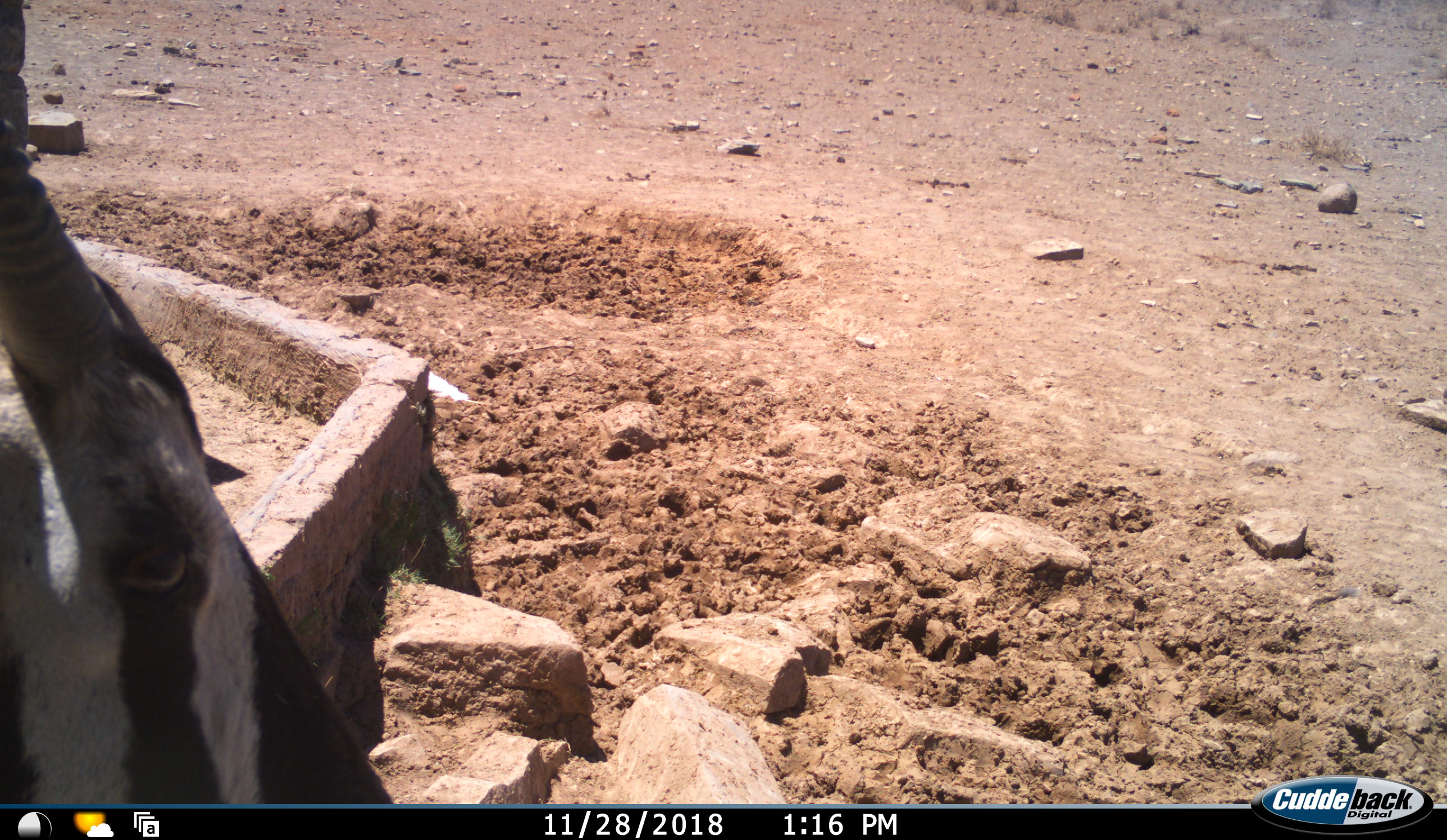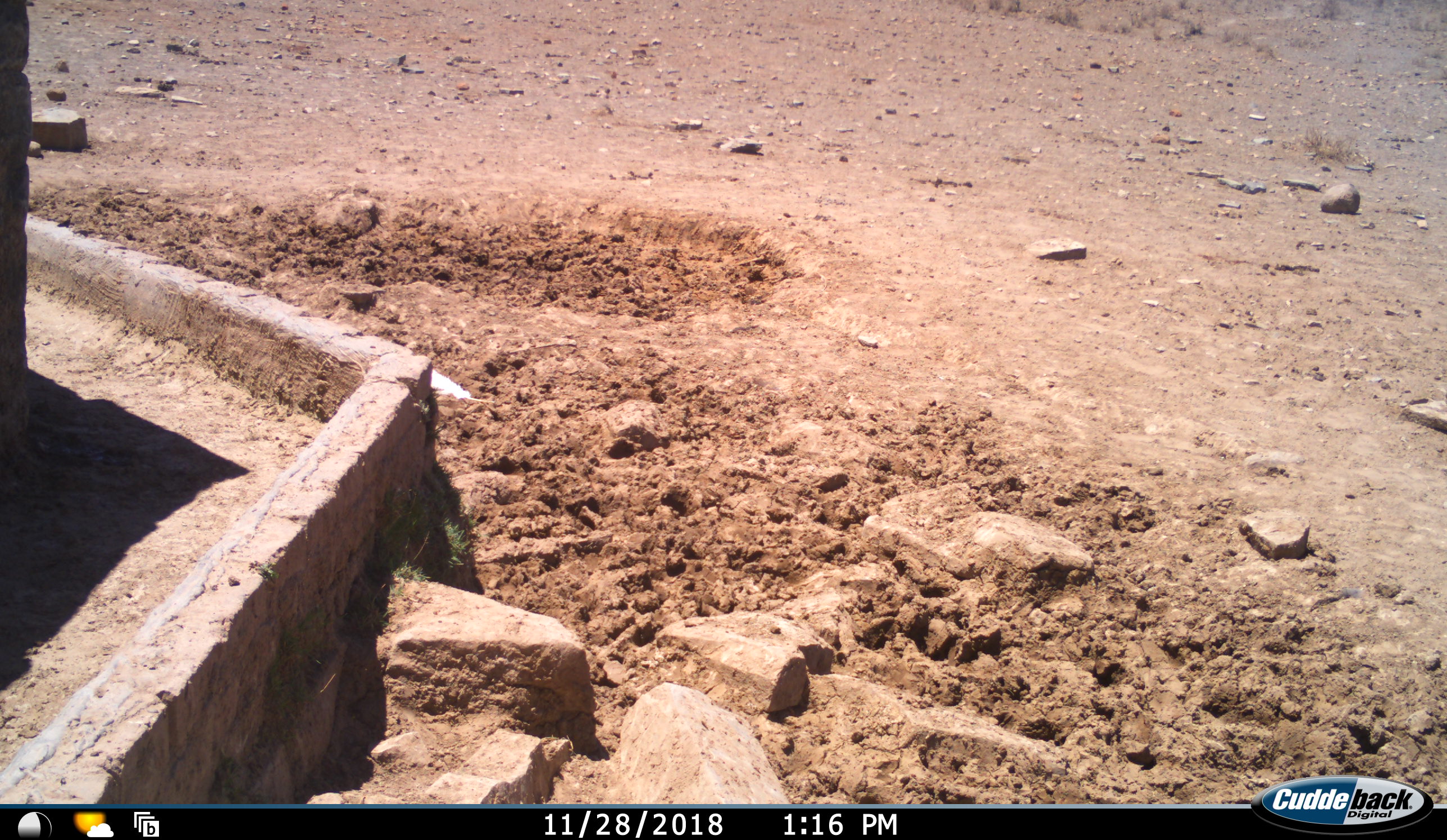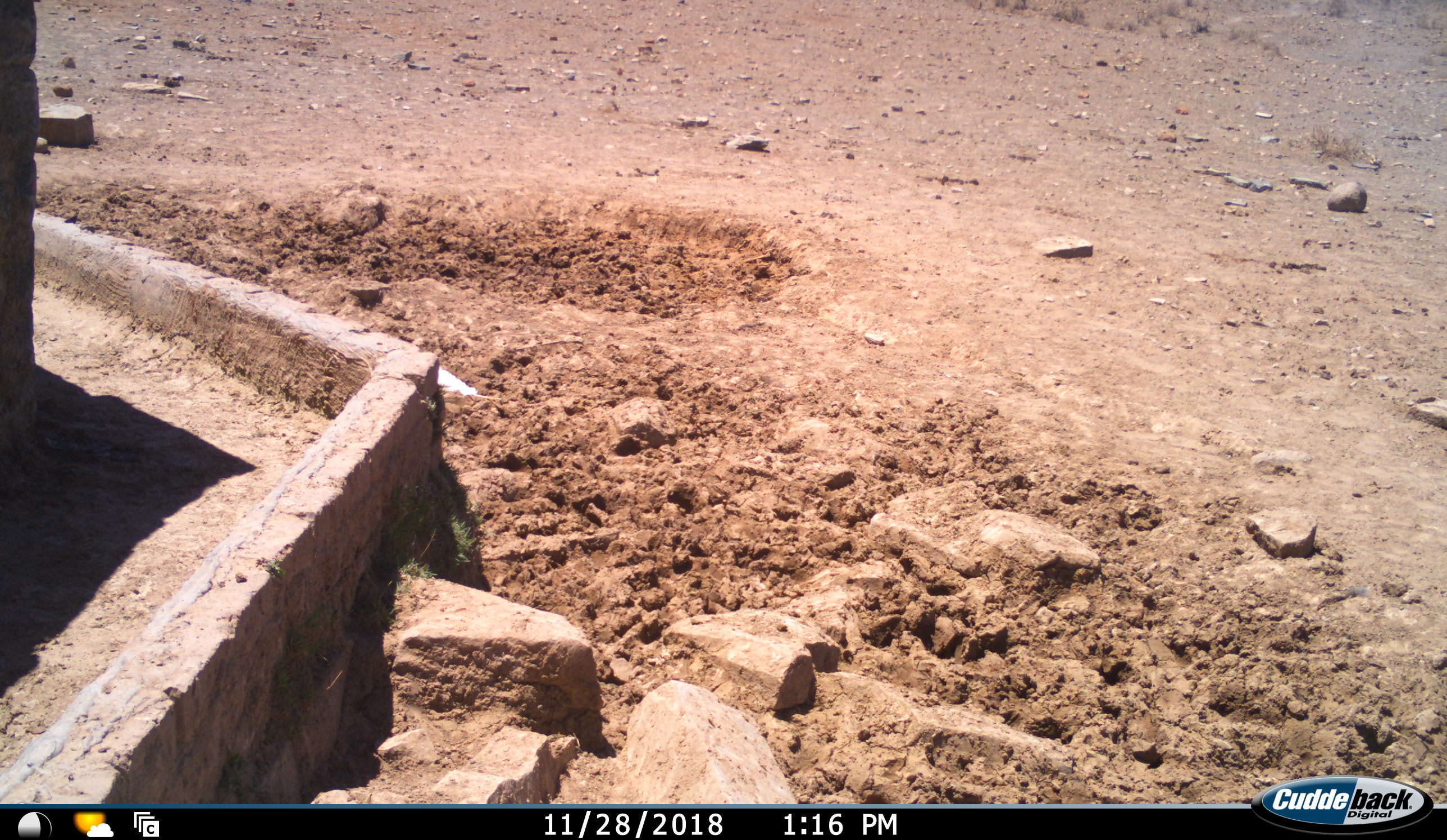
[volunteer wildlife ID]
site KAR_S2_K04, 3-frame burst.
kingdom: Animalia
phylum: Chordata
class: Mammalia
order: Artiodactyla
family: Bovidae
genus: Oryx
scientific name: Oryx gazella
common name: gemsbok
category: oryx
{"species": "oryx (gemsbok) (Oryx gazella)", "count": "1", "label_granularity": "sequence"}